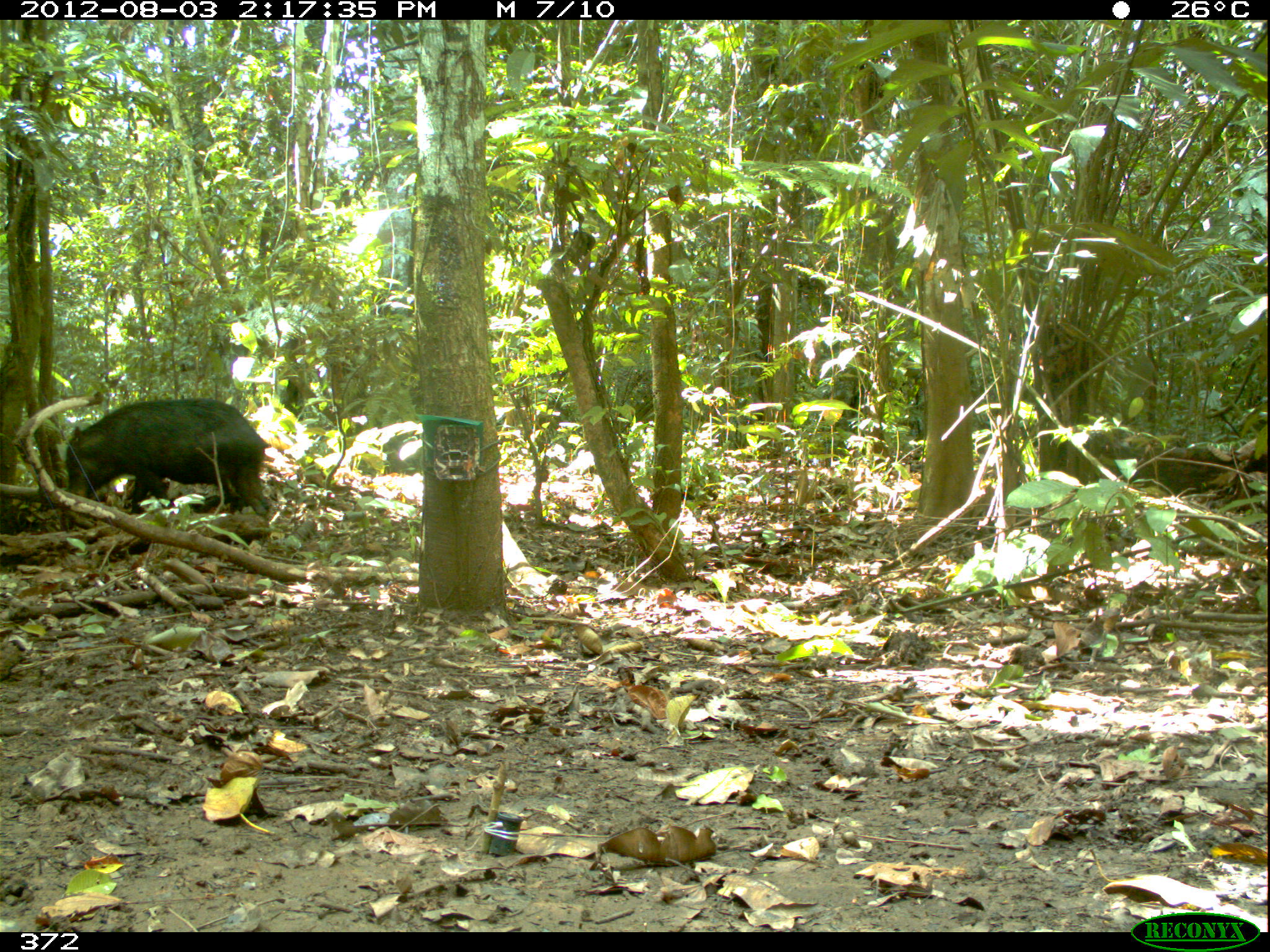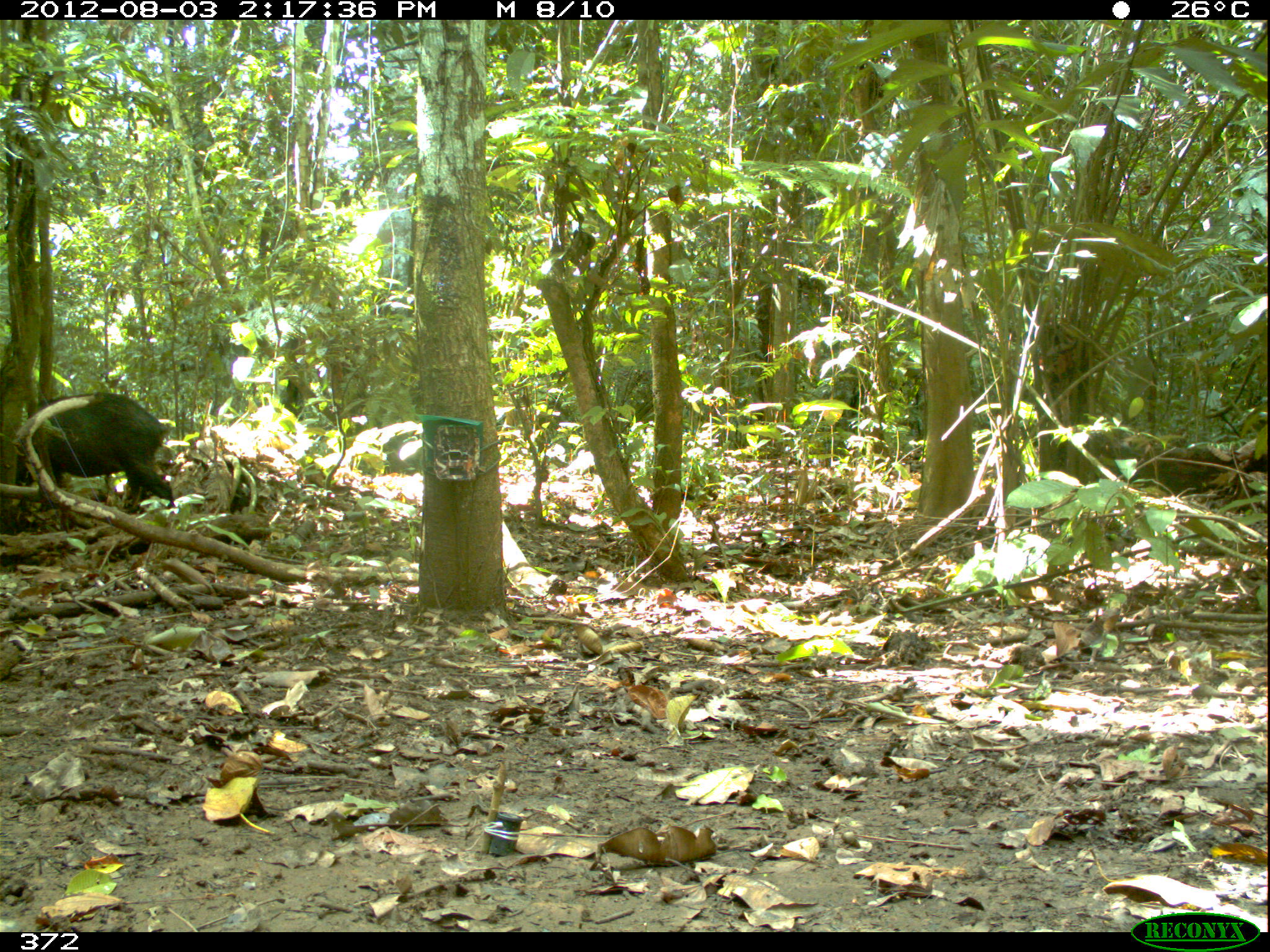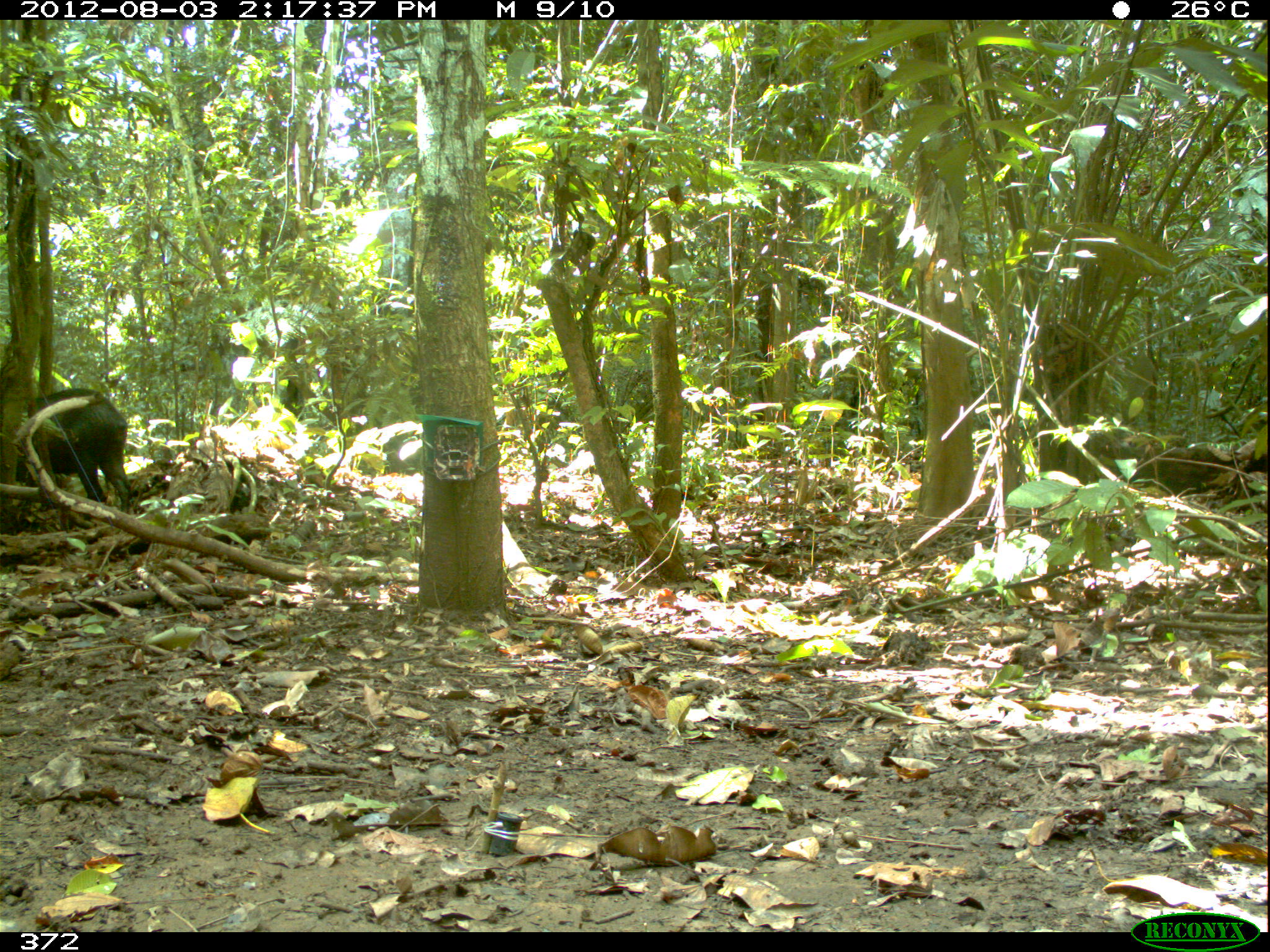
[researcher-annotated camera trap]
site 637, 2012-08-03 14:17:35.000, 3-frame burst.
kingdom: Animalia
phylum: Chordata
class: Mammalia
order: Artiodactyla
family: Tayassuidae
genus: Tayassu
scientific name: Tayassu pecari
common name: white-lipped peccary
Tayassu pecari (white-lipped peccary).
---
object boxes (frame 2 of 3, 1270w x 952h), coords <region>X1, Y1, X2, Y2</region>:
tayassu pecari: <region>14, 391, 176, 514</region>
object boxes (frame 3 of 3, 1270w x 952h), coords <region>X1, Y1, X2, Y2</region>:
tayassu pecari: <region>14, 387, 133, 510</region>